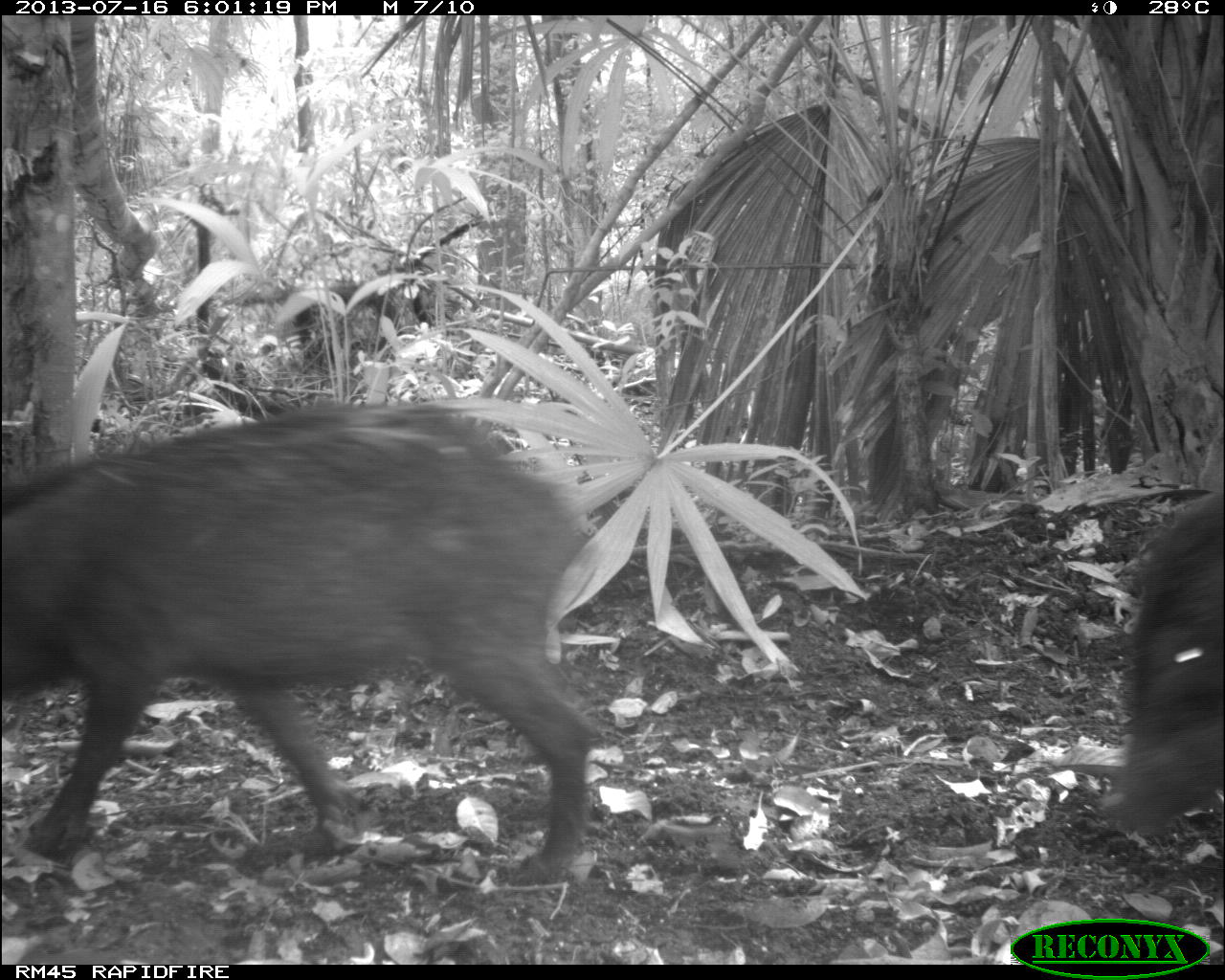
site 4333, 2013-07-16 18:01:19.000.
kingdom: Animalia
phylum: Chordata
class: Mammalia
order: Artiodactyla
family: Tayassuidae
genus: Tayassu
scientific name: Tayassu pecari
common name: white-lipped peccary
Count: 3.